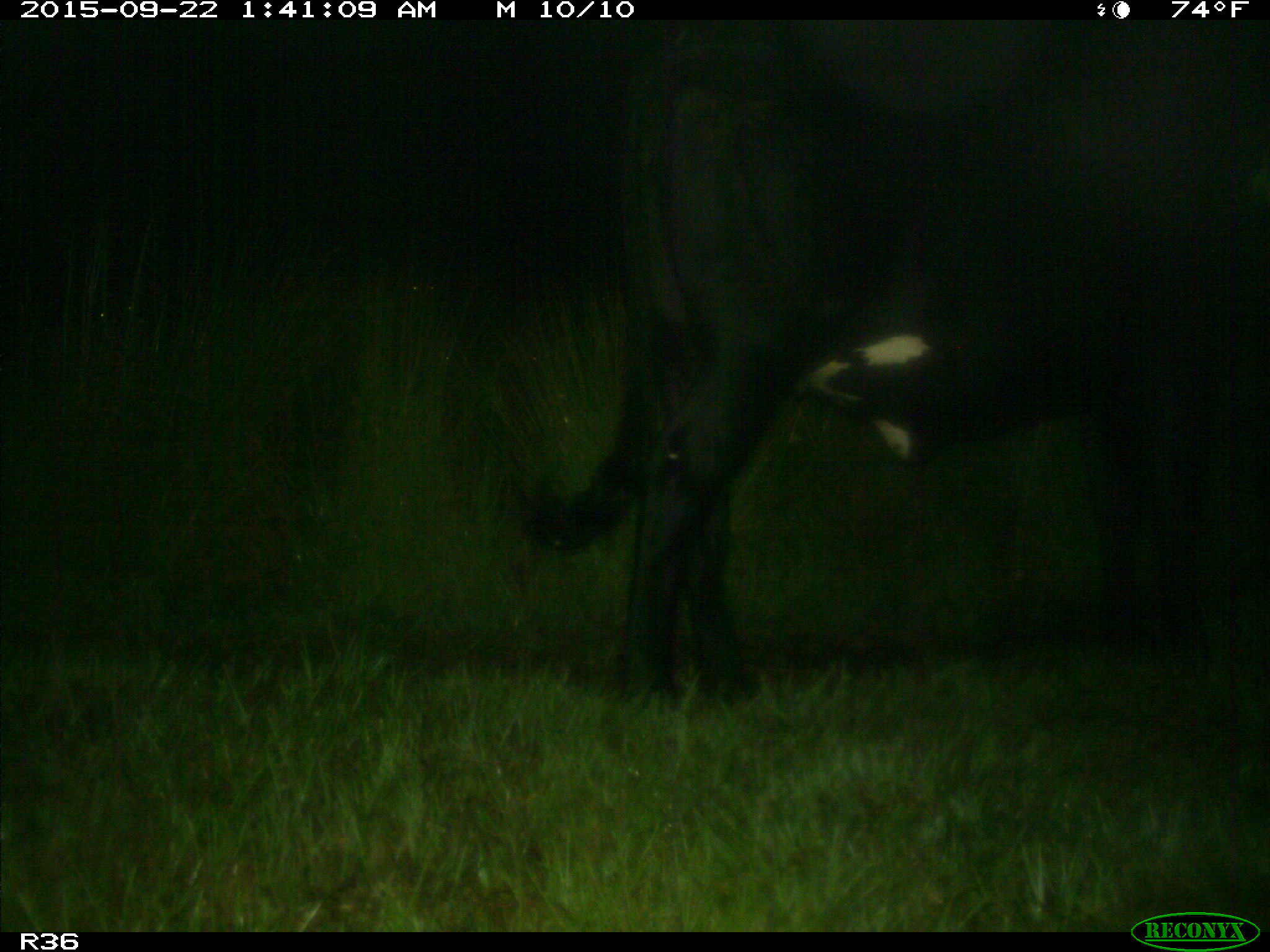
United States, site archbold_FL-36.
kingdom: Animalia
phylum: Chordata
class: Mammalia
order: Artiodactyla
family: Bovidae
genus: Bos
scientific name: Bos taurus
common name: domestic cow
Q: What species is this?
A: Bos taurus (domestic cow).